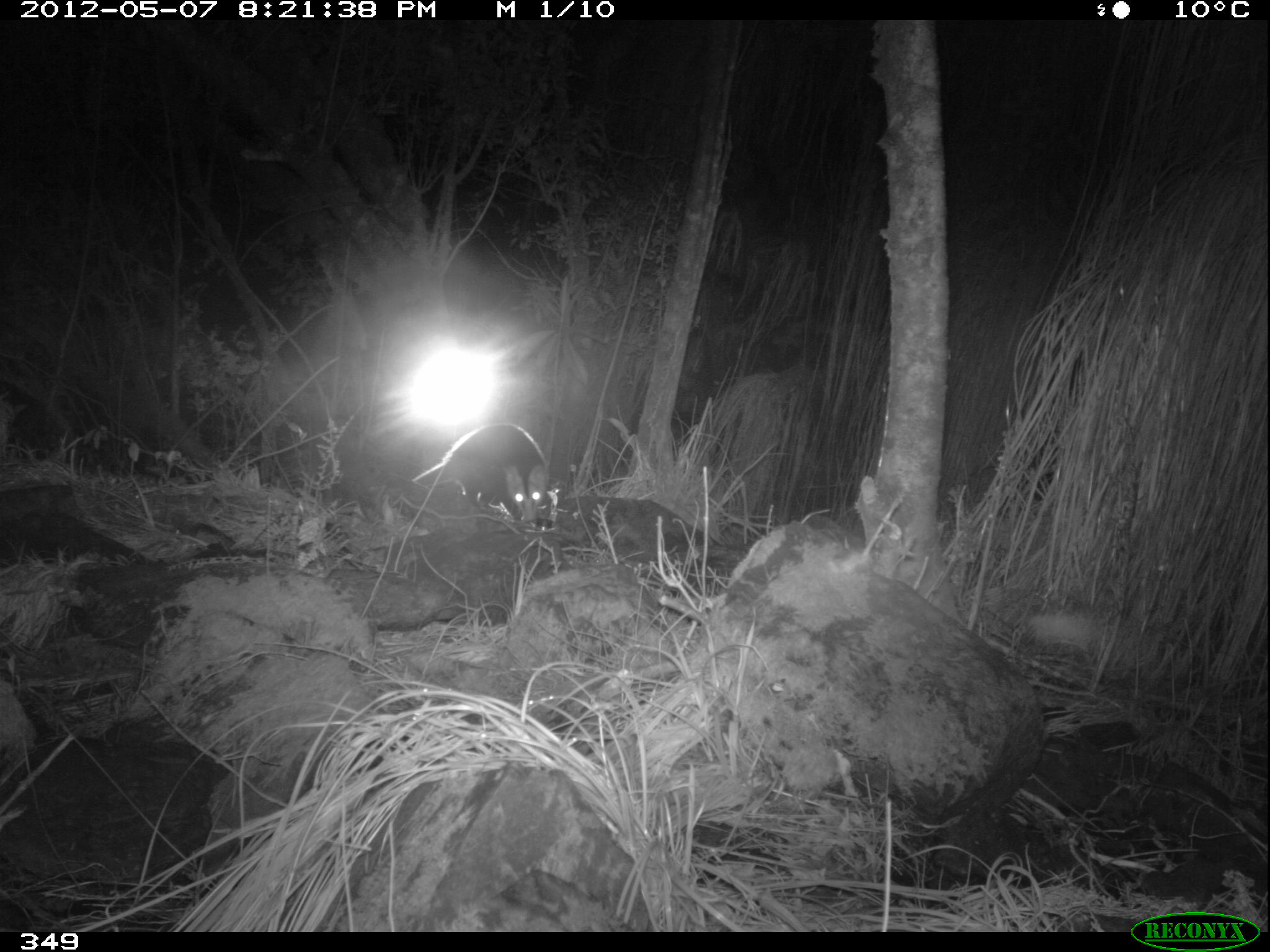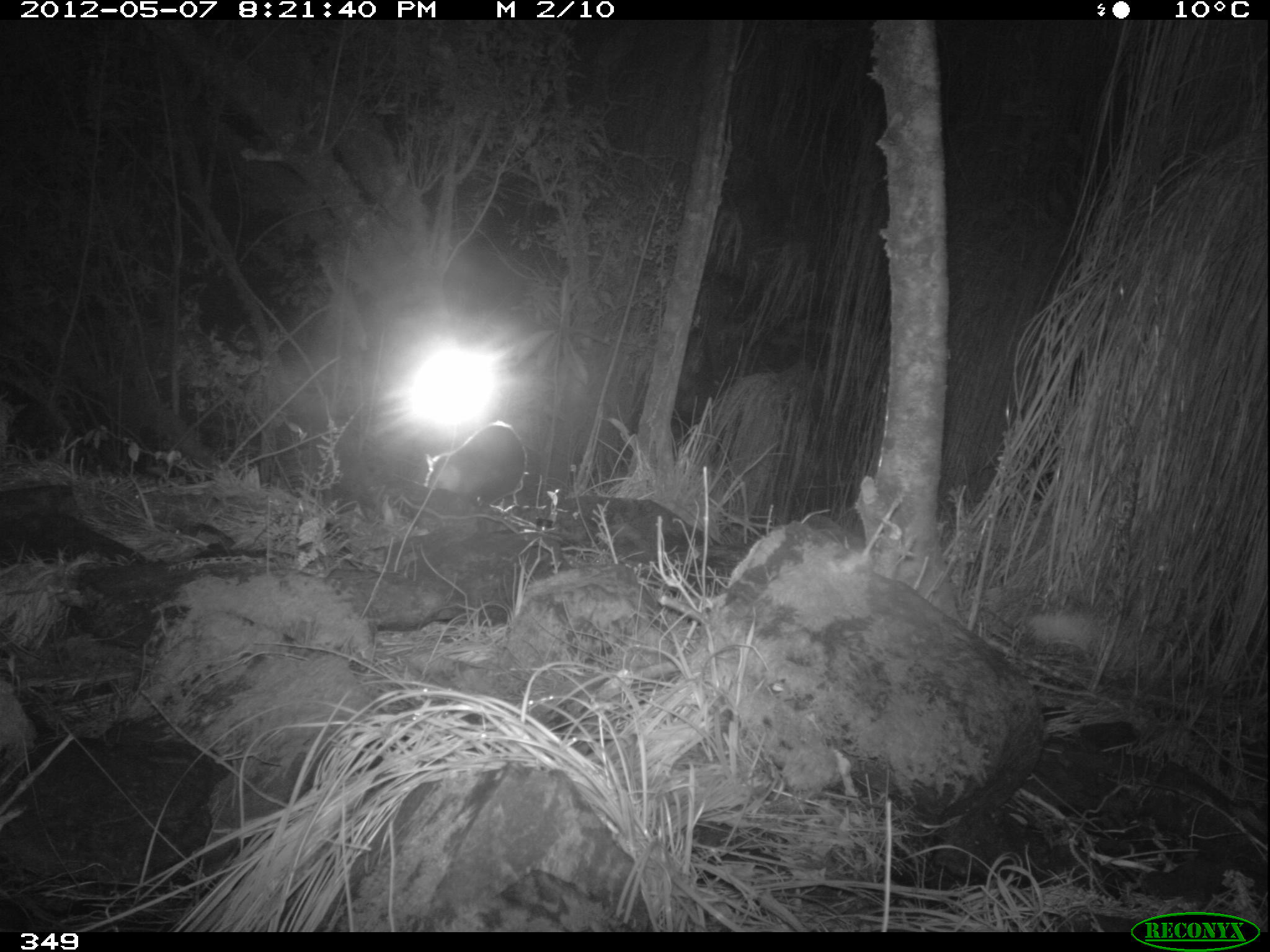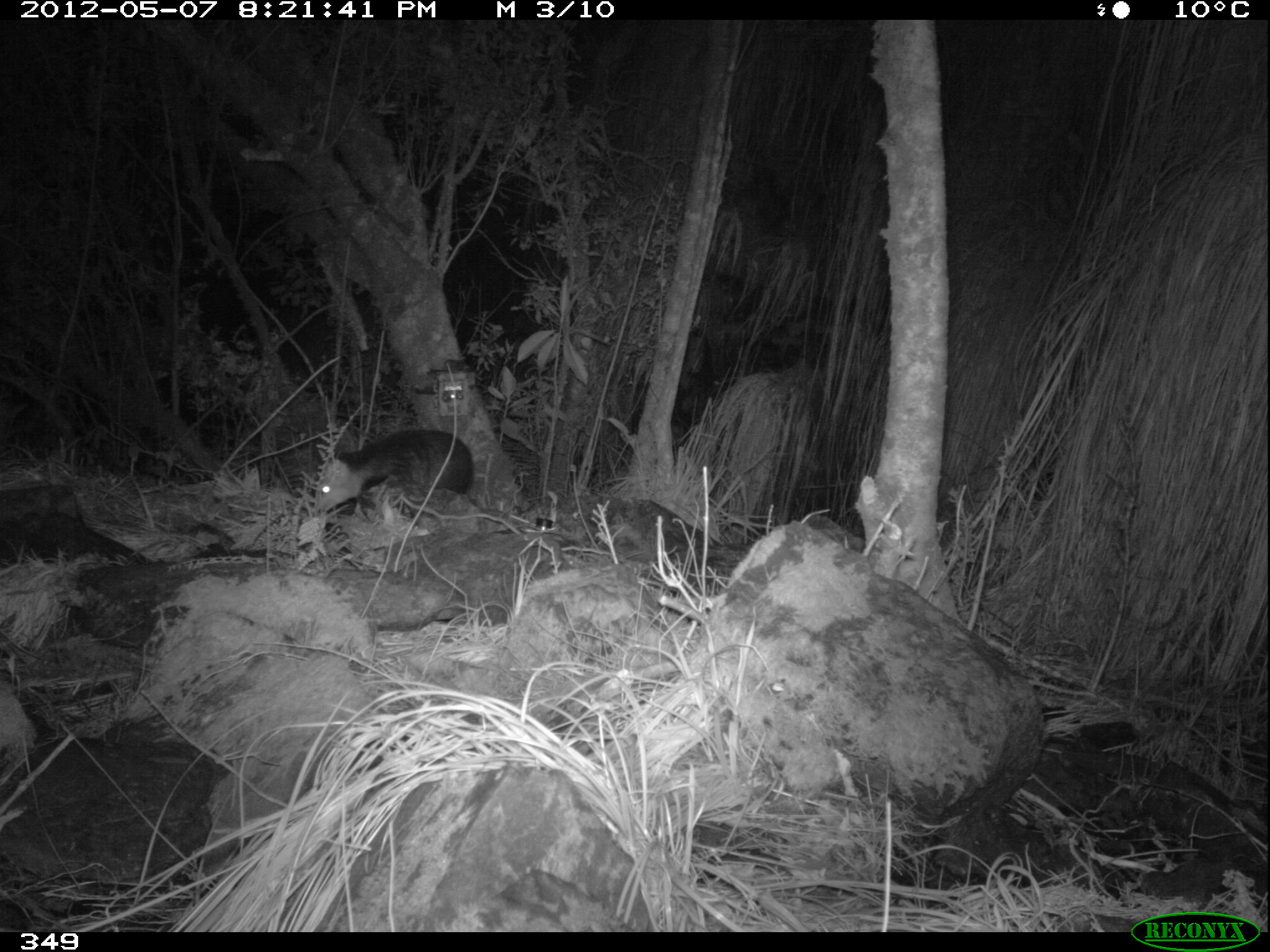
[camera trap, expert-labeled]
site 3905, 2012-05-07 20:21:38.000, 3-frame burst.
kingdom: Animalia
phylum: Chordata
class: Mammalia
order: Didelphimorphia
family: Didelphidae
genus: Didelphis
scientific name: Didelphis pernigra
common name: andean white-eared opossum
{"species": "Didelphis pernigra (andean white-eared opossum)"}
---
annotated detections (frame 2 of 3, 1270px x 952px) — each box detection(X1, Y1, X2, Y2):
didelphis pernigra: detection(424, 420, 529, 512)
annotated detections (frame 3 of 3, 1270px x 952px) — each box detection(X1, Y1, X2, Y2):
didelphis pernigra: detection(311, 427, 475, 519)